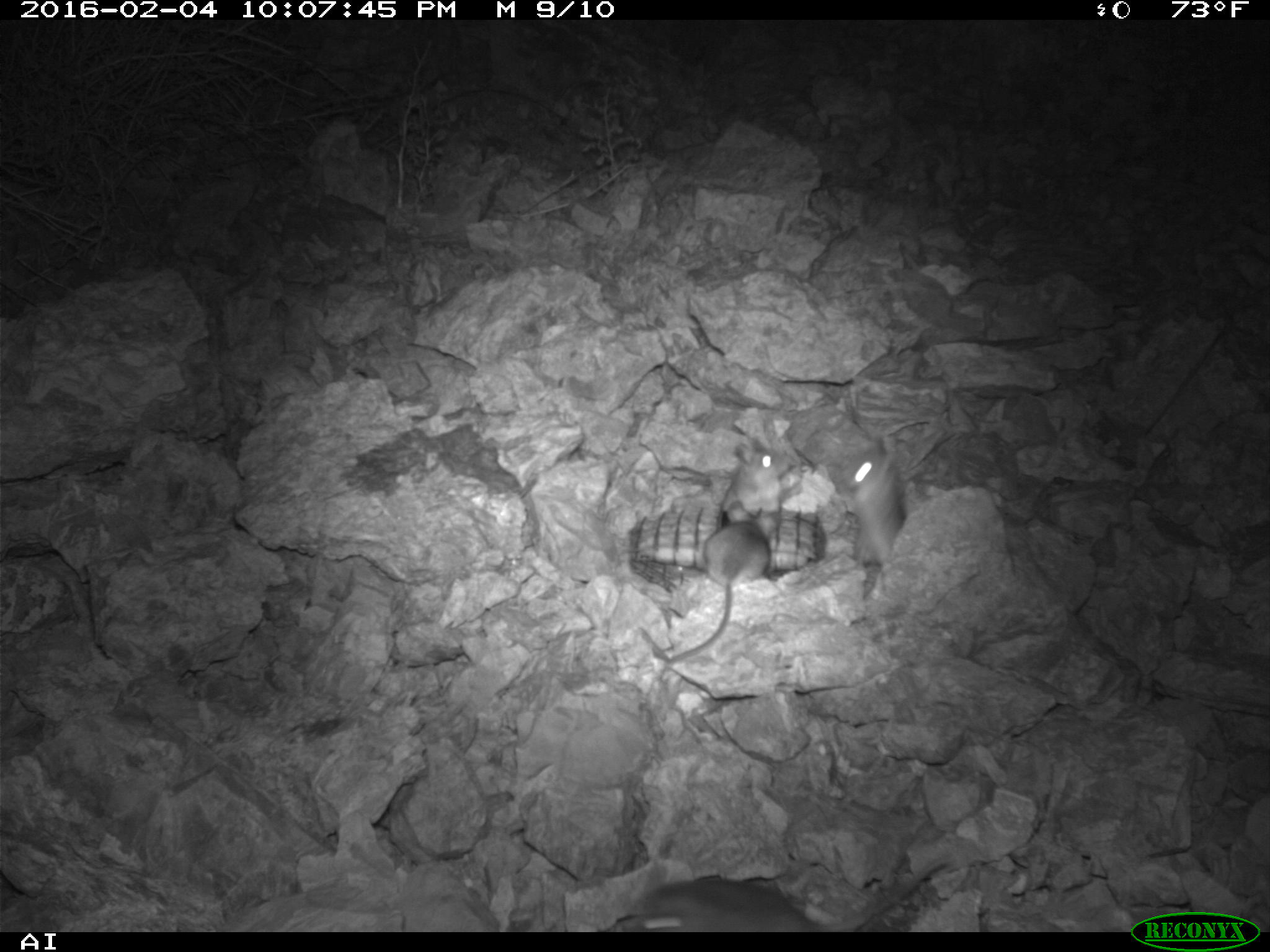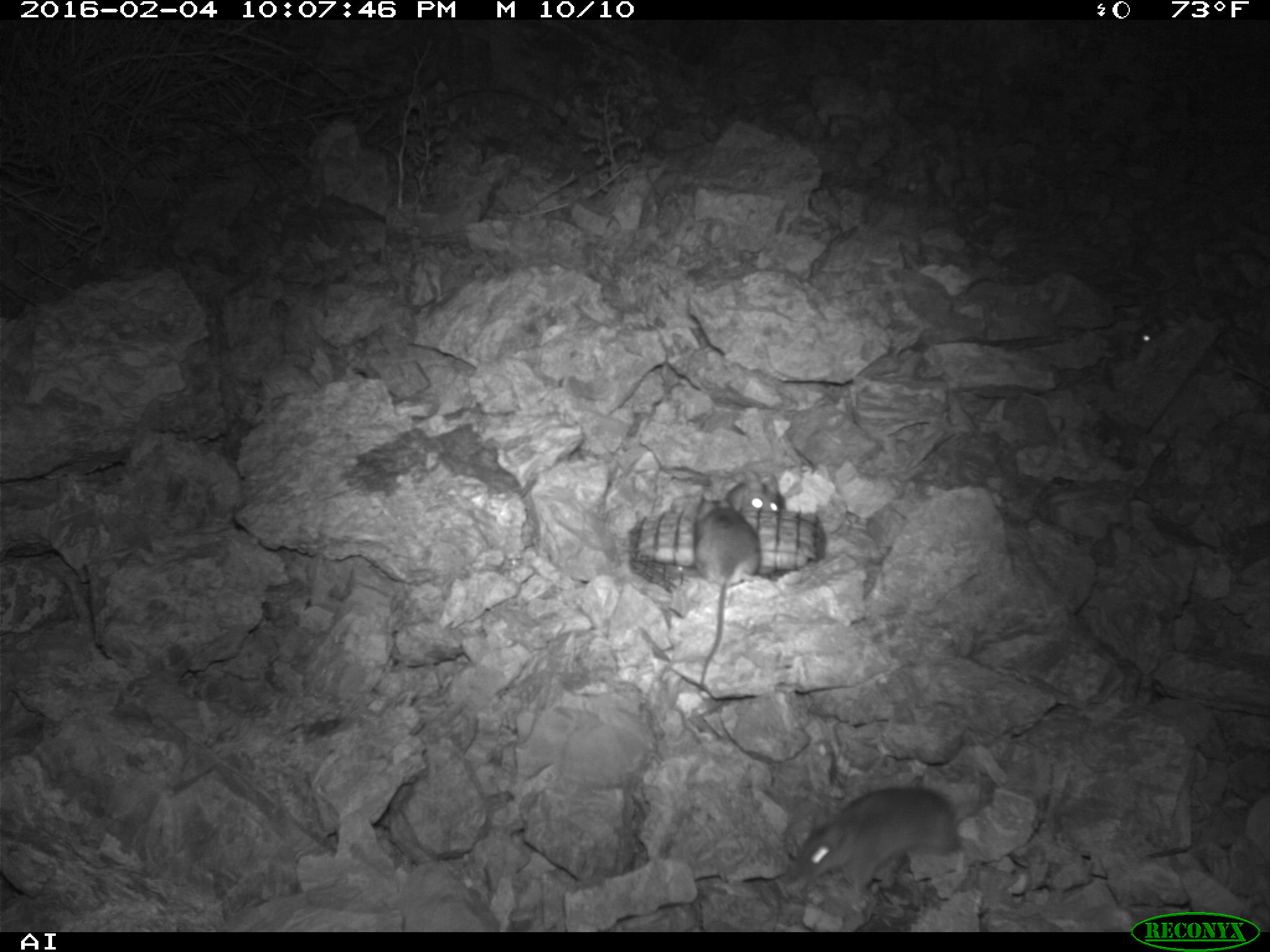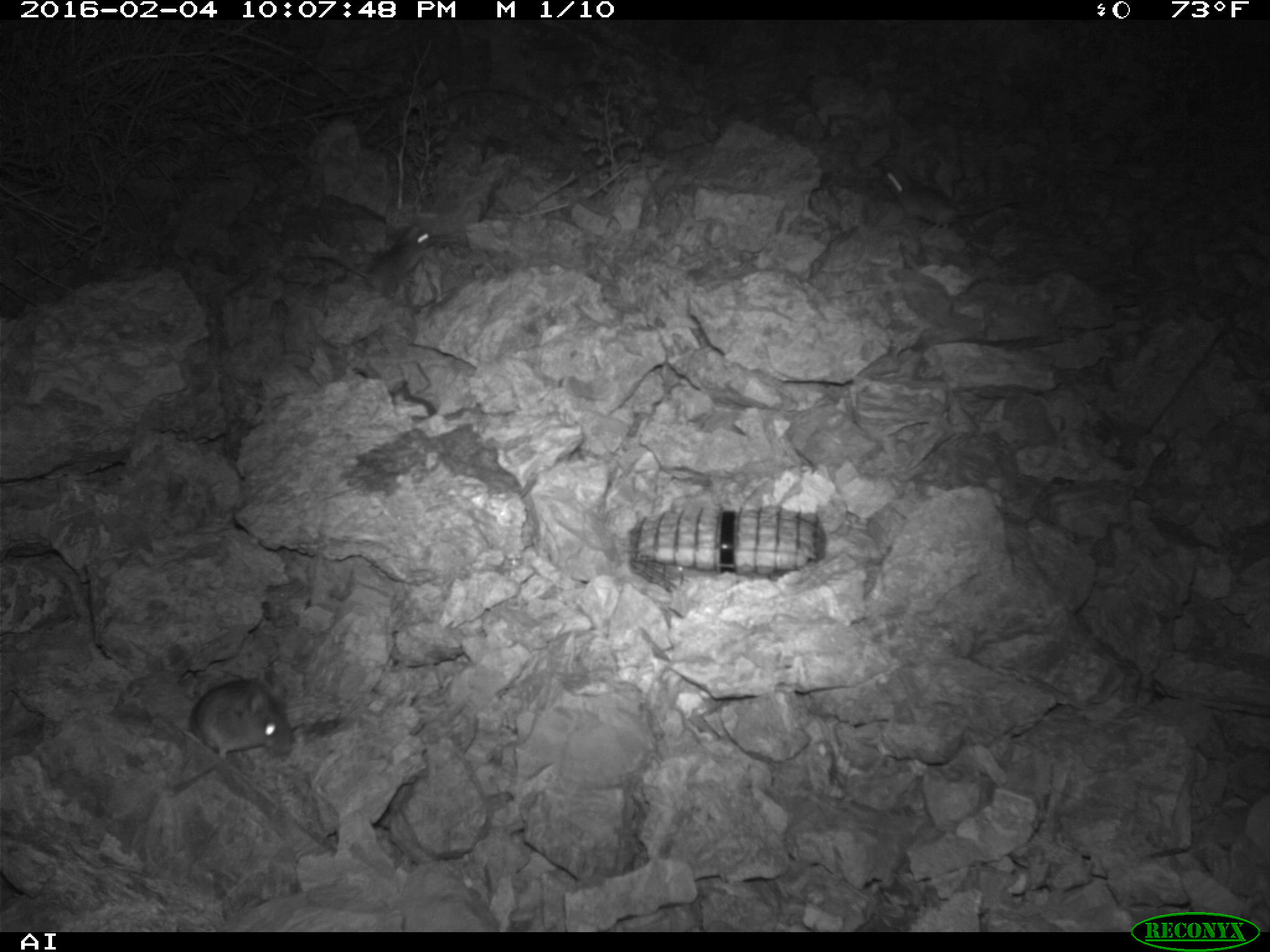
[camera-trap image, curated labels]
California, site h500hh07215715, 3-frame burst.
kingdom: Animalia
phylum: Chordata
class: Mammalia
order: Rodentia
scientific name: Rodentia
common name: rodent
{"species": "rodent (Rodentia)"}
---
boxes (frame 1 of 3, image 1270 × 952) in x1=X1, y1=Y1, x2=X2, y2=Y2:
rodent: x1=623, y1=855, x2=946, y2=931; x1=668, y1=500, x2=781, y2=663; x1=838, y1=447, x2=902, y2=600; x1=717, y1=437, x2=791, y2=518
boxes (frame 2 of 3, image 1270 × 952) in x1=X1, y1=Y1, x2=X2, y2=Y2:
rodent: x1=796, y1=769, x2=980, y2=897; x1=693, y1=499, x2=761, y2=691; x1=1130, y1=312, x2=1269, y2=390; x1=725, y1=470, x2=779, y2=512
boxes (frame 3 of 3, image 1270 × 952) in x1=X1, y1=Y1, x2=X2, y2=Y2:
rodent: x1=290, y1=224, x2=435, y2=296; x1=883, y1=165, x2=1019, y2=231; x1=189, y1=679, x2=293, y2=762